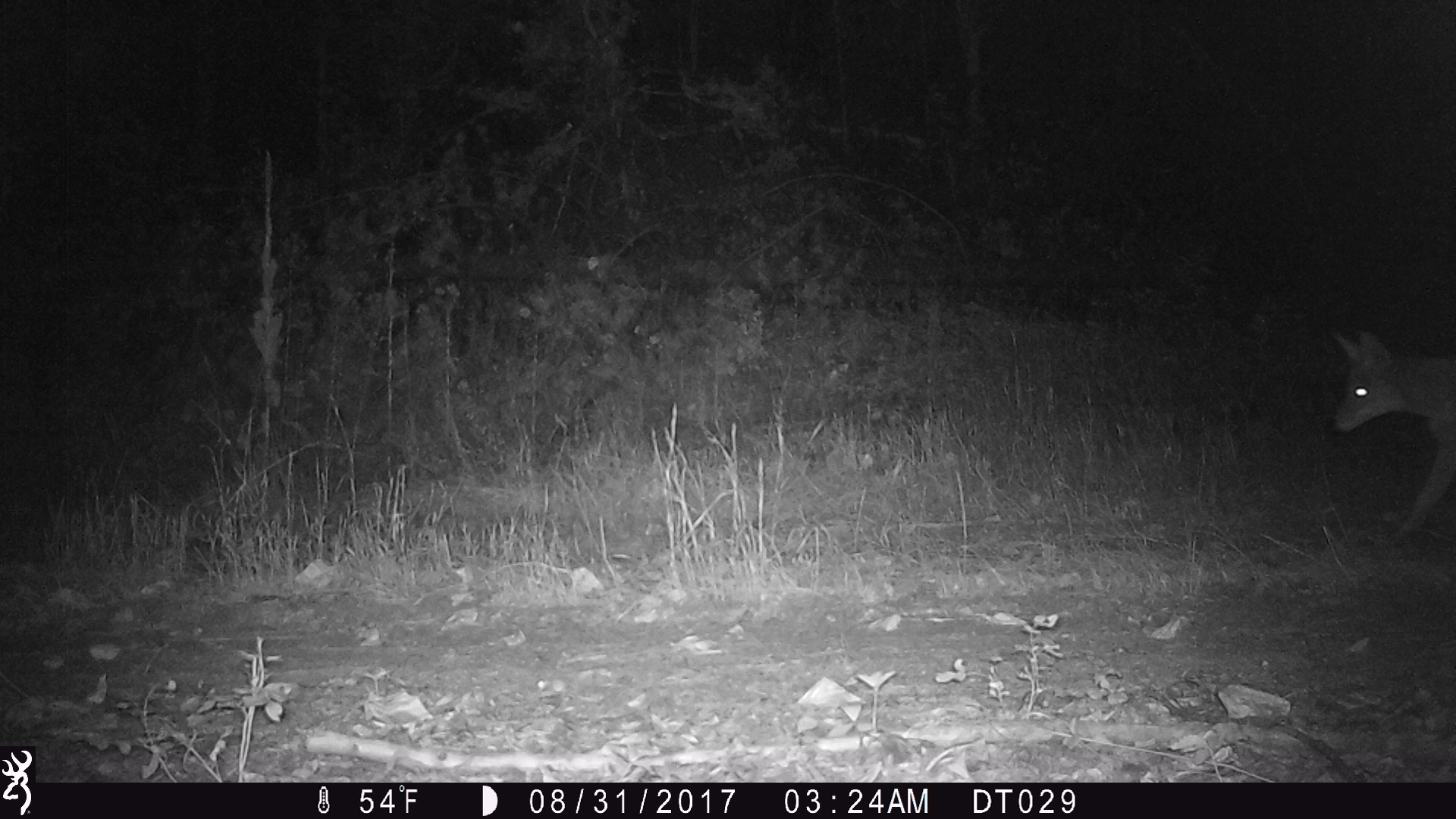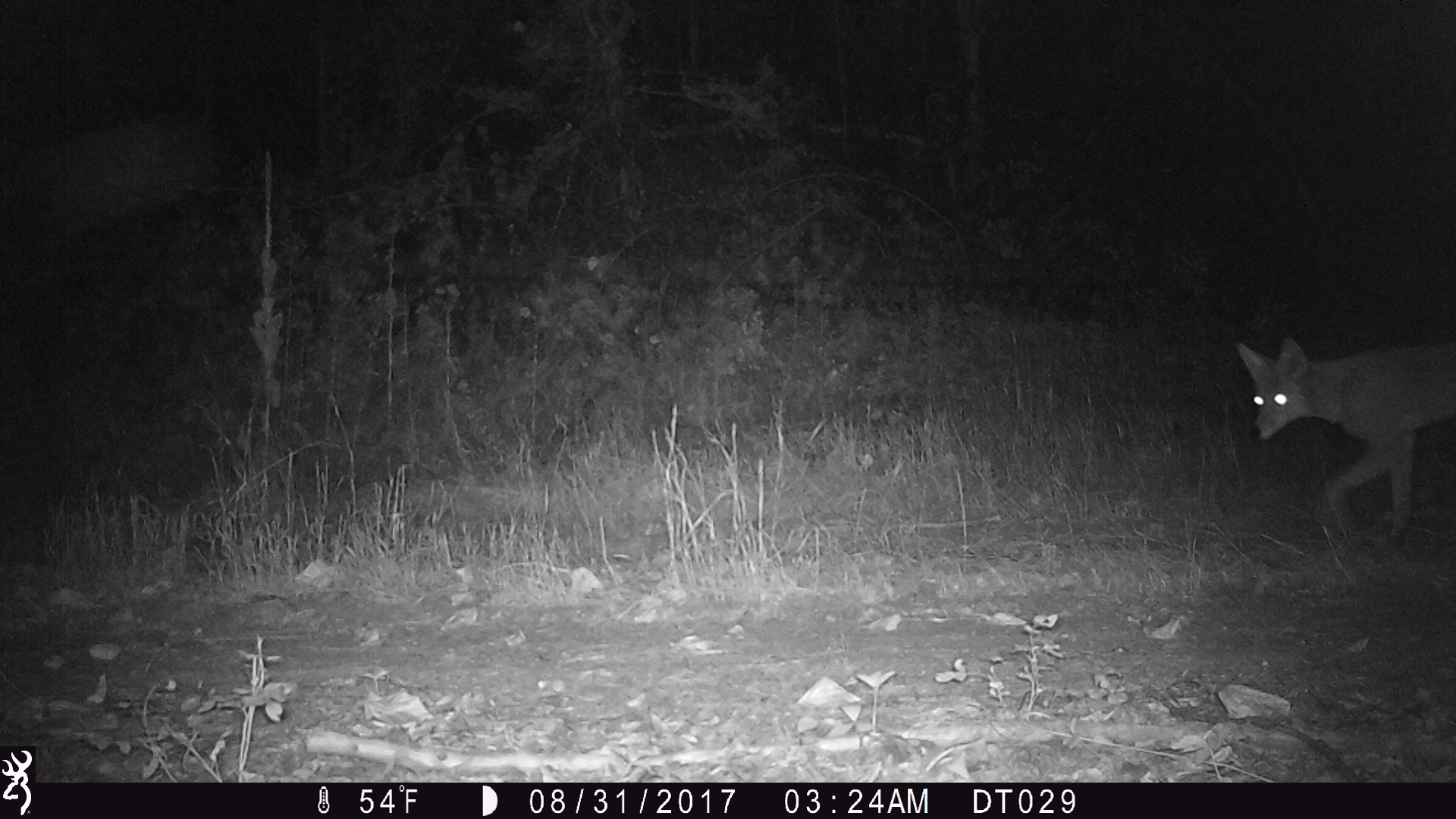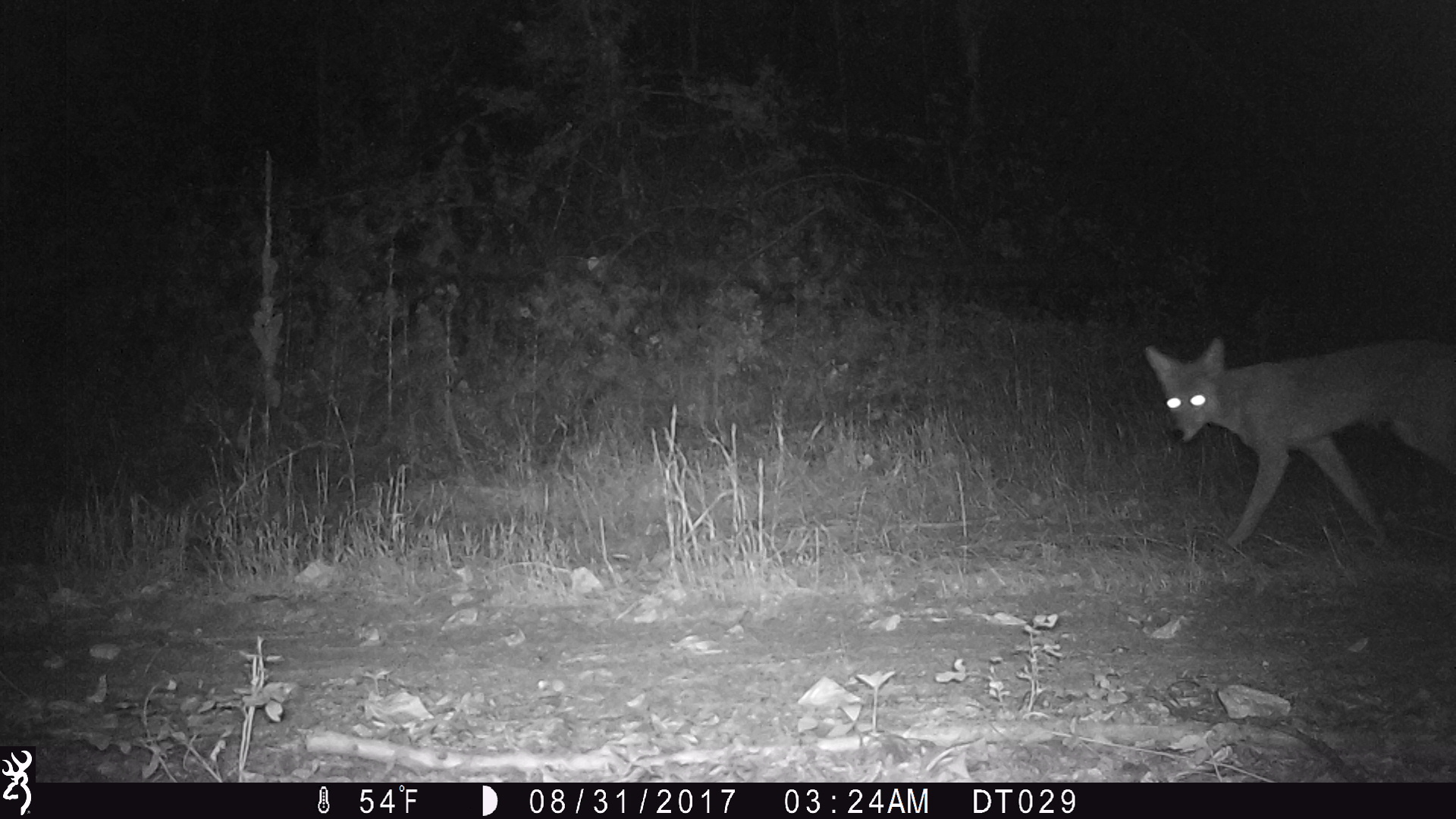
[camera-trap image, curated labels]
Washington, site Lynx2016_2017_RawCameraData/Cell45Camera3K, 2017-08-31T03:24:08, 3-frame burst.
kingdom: Animalia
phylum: Chordata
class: Mammalia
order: Carnivora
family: Canidae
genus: Canis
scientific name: Canis latrans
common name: coyote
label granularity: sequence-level